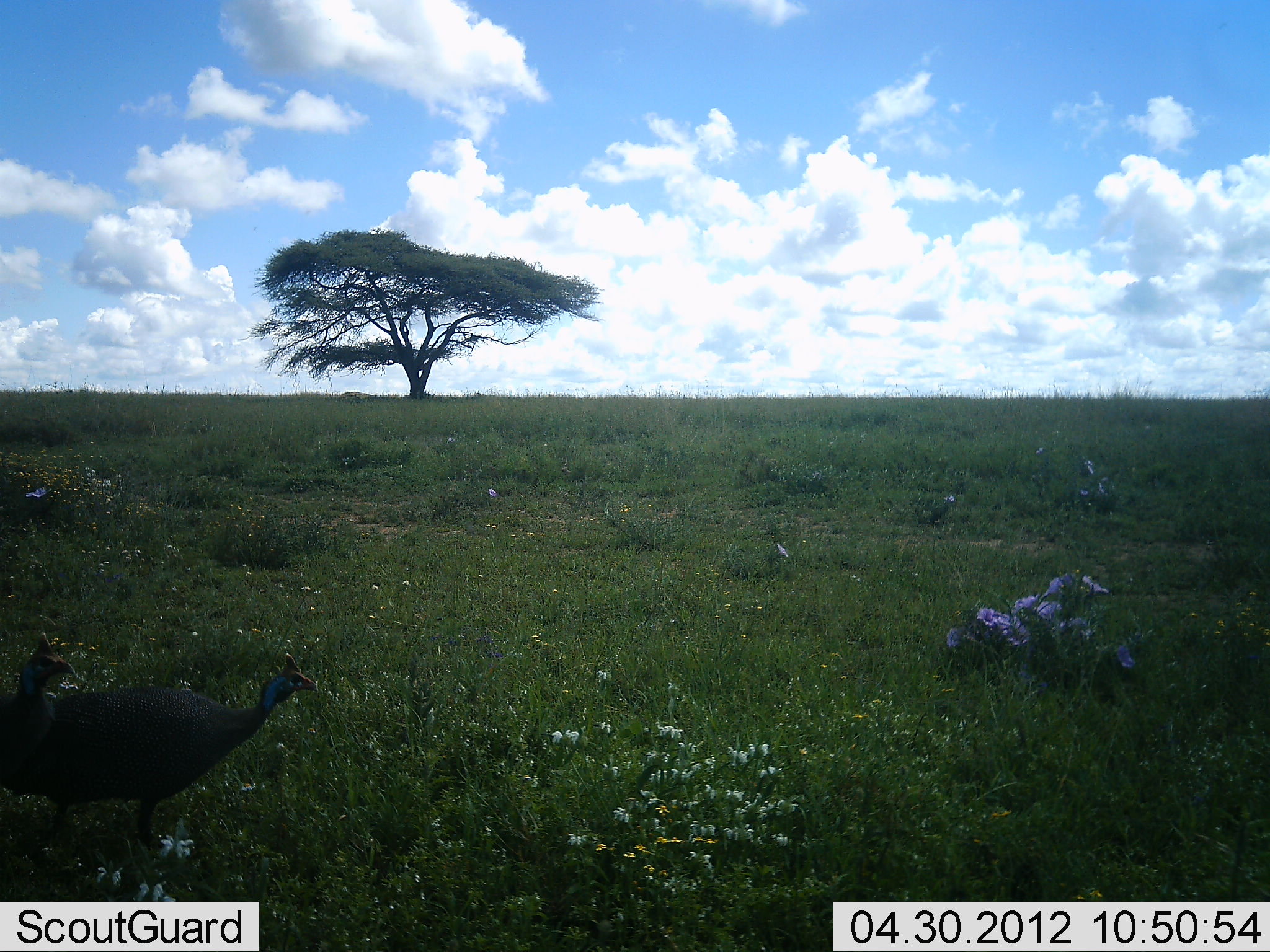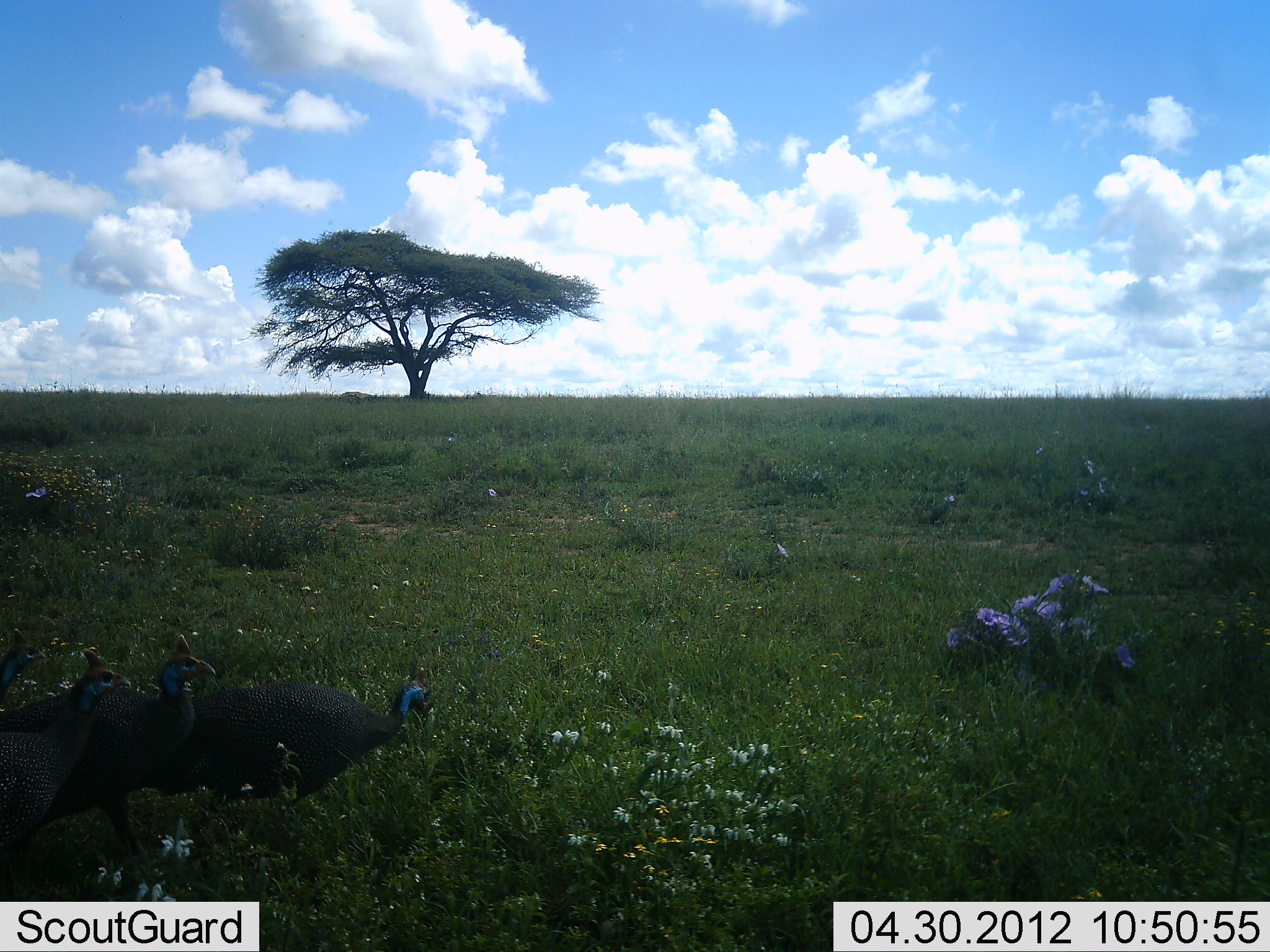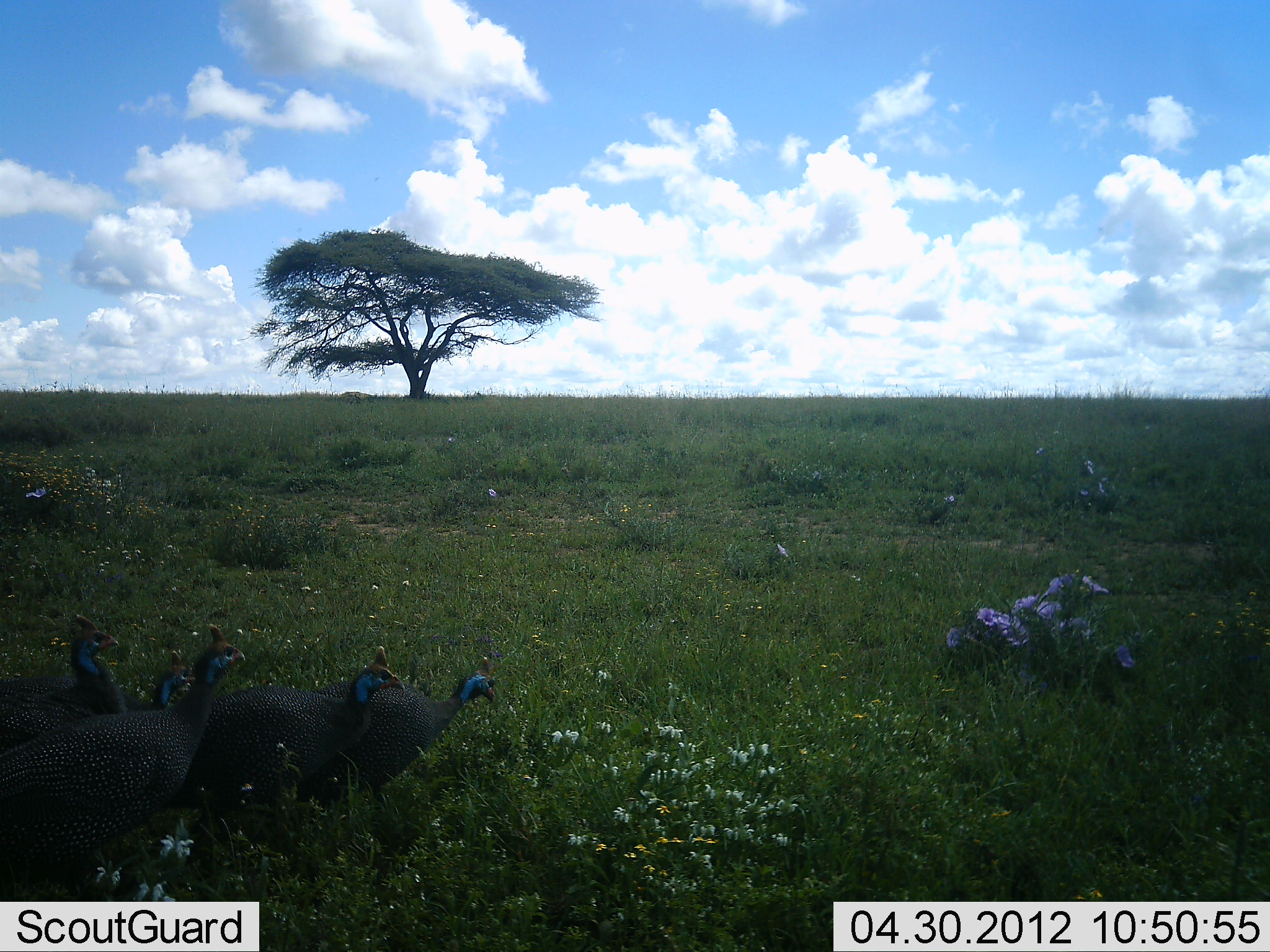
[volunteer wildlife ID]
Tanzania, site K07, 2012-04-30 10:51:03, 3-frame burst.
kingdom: Animalia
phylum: Chordata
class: Aves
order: Galliformes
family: Numididae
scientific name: Numididae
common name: guinea fowl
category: guineafowl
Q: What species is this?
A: Guineafowl (guinea fowl) (Numididae).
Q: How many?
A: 5.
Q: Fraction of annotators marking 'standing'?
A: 6%.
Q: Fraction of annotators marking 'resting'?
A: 0%.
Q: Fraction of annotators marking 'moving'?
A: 94%.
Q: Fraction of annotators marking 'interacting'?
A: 0%.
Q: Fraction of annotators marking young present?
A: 0%.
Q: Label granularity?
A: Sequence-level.